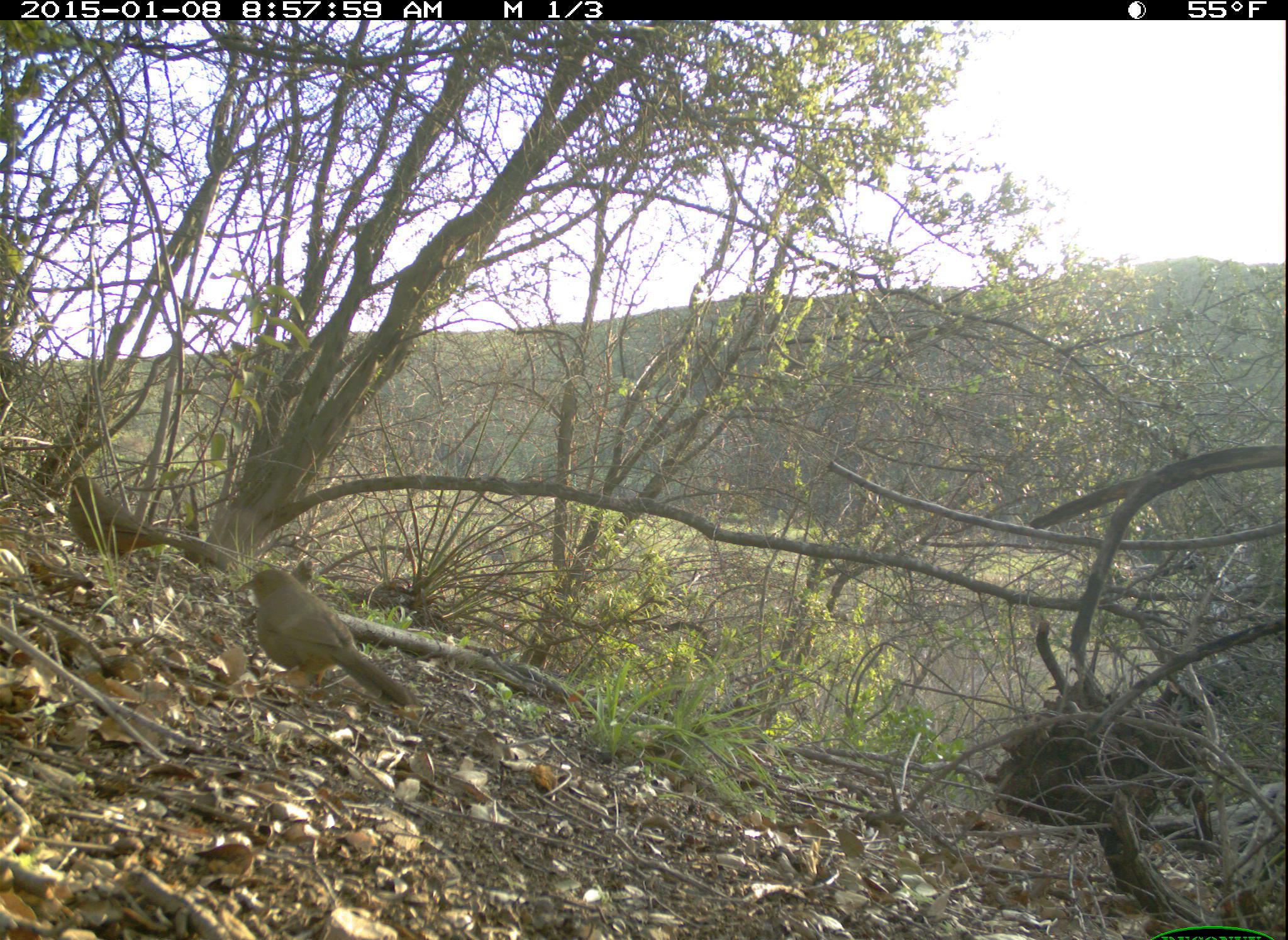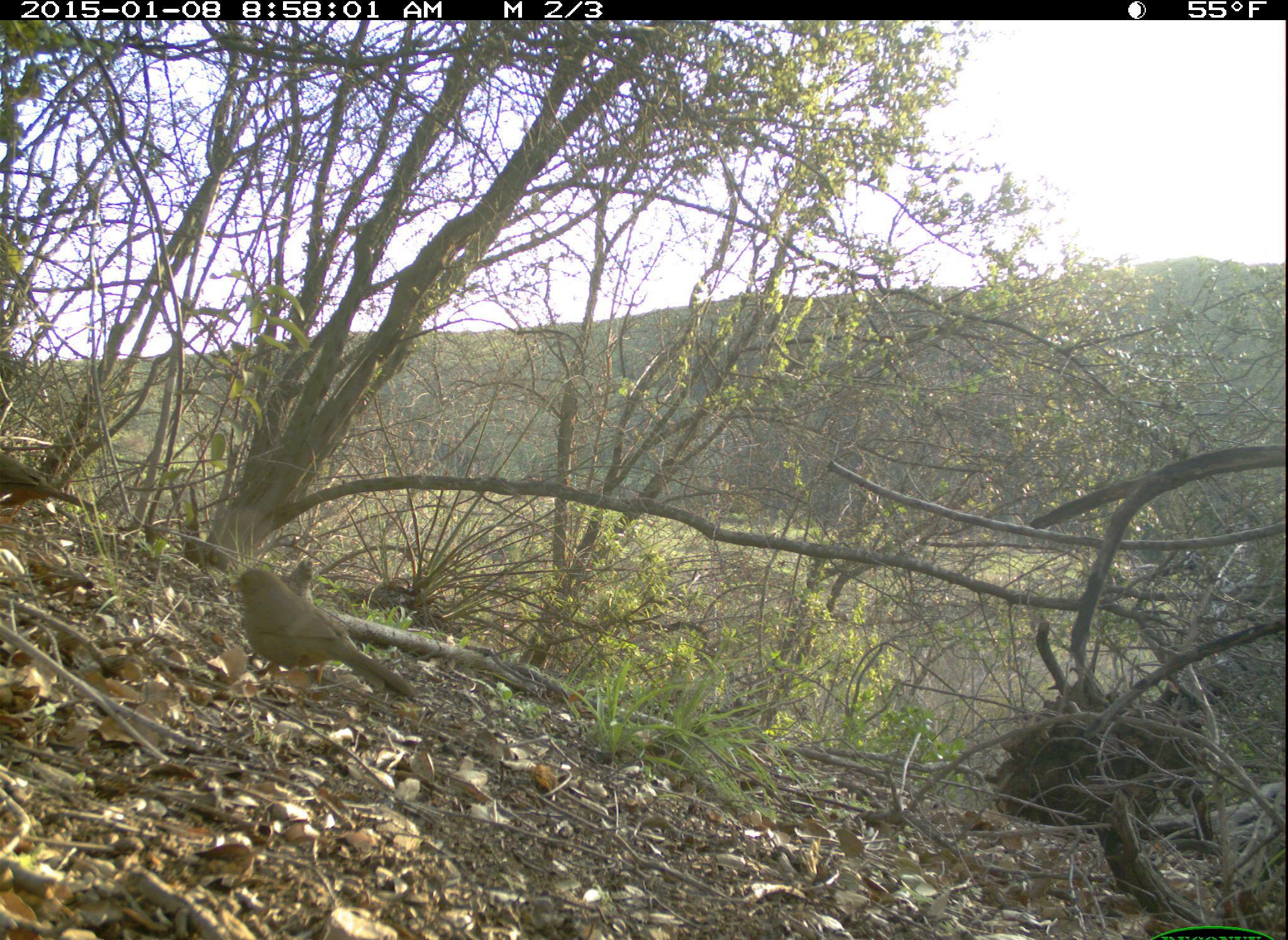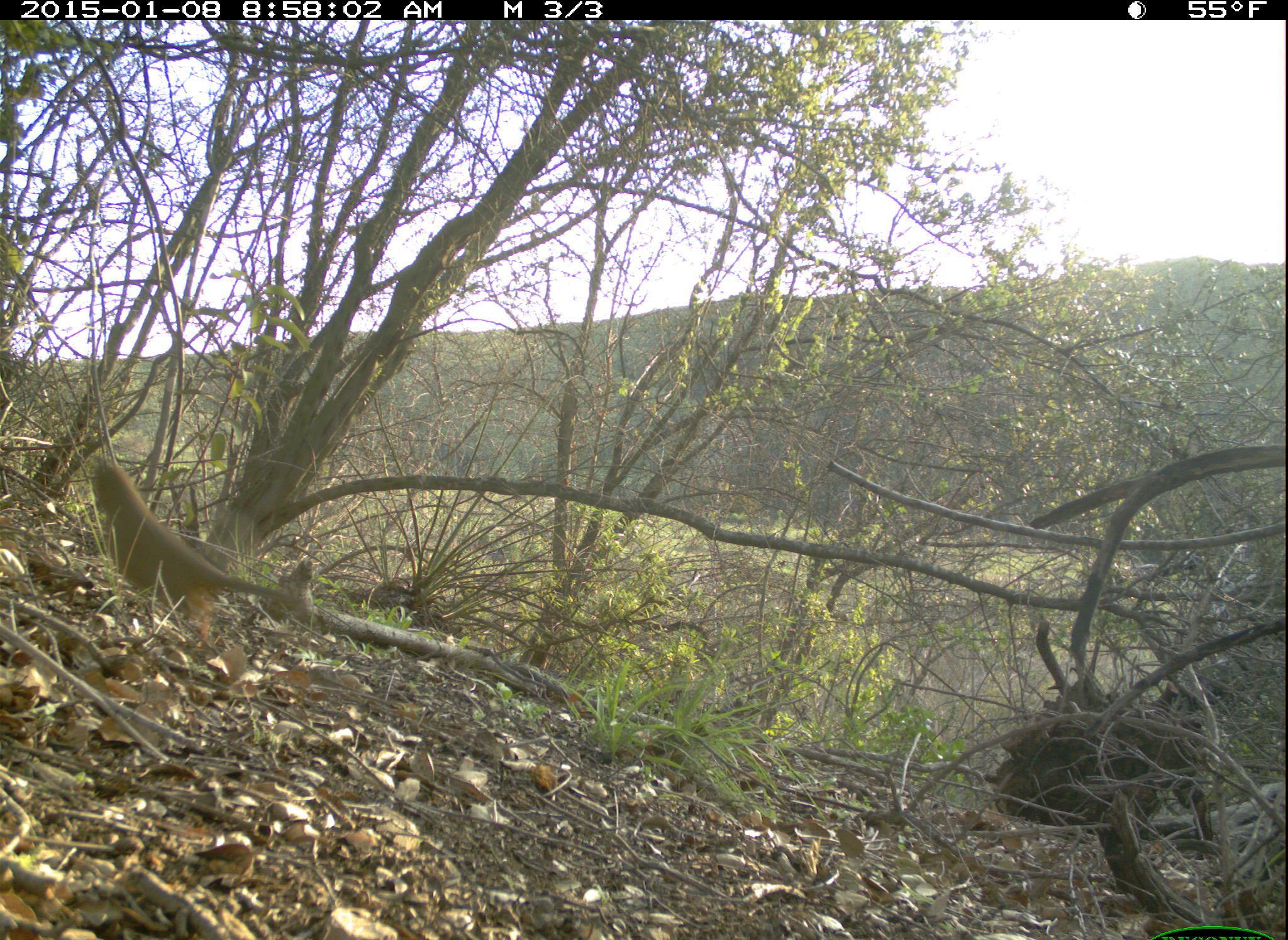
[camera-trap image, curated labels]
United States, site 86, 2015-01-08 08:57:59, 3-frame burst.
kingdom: Animalia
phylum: Chordata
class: Aves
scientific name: Aves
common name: bird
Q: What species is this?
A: Bird (Aves).